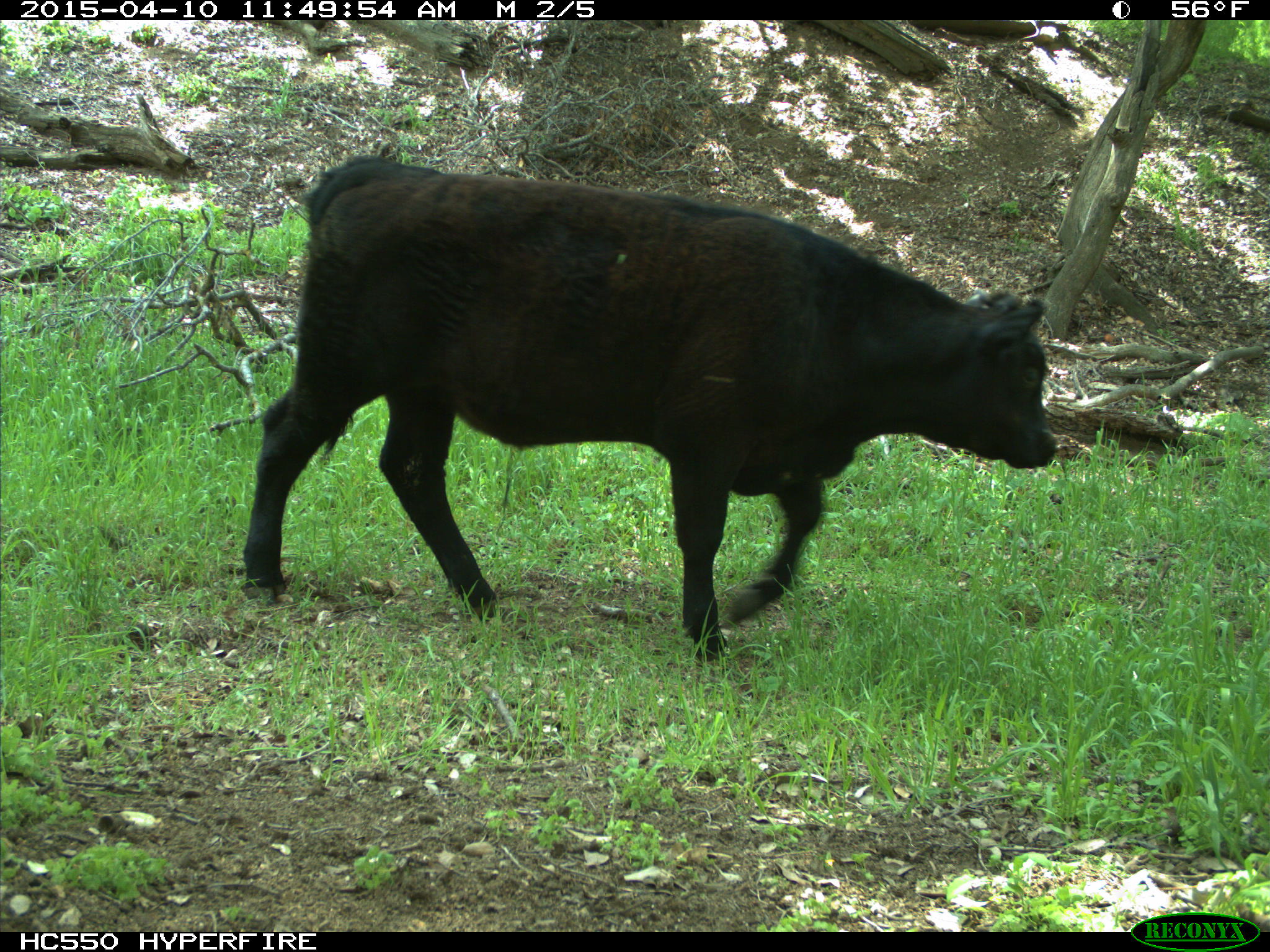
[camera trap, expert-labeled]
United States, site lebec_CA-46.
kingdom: Animalia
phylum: Chordata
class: Mammalia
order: Artiodactyla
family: Bovidae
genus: Bos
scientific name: Bos taurus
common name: domestic cow